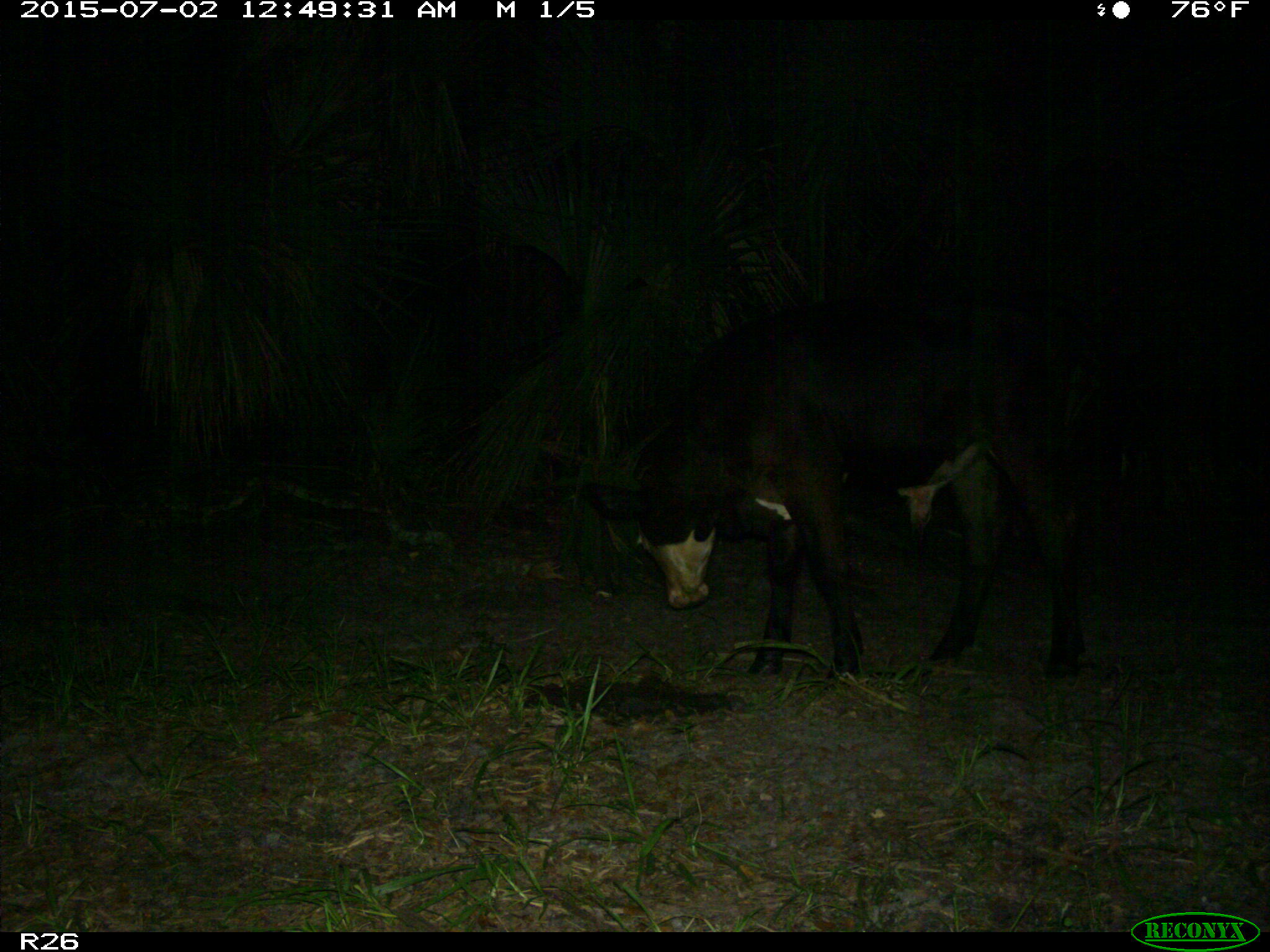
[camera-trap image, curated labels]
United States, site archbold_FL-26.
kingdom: Animalia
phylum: Chordata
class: Mammalia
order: Artiodactyla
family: Bovidae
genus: Bos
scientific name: Bos taurus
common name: domestic cow